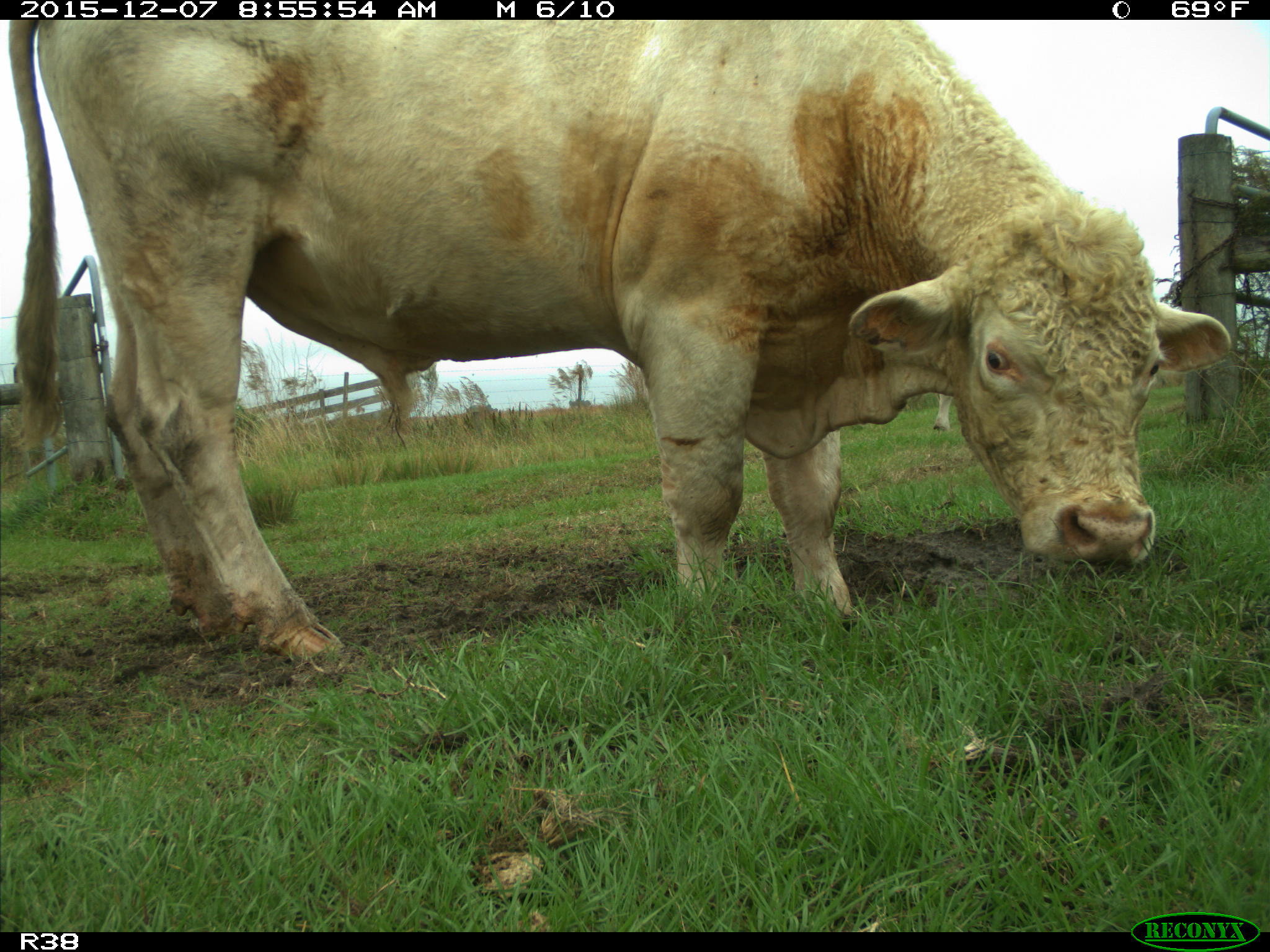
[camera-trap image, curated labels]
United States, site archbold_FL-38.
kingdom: Animalia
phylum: Chordata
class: Mammalia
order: Artiodactyla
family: Bovidae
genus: Bos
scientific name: Bos taurus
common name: domestic cow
Bos taurus (domestic cow).